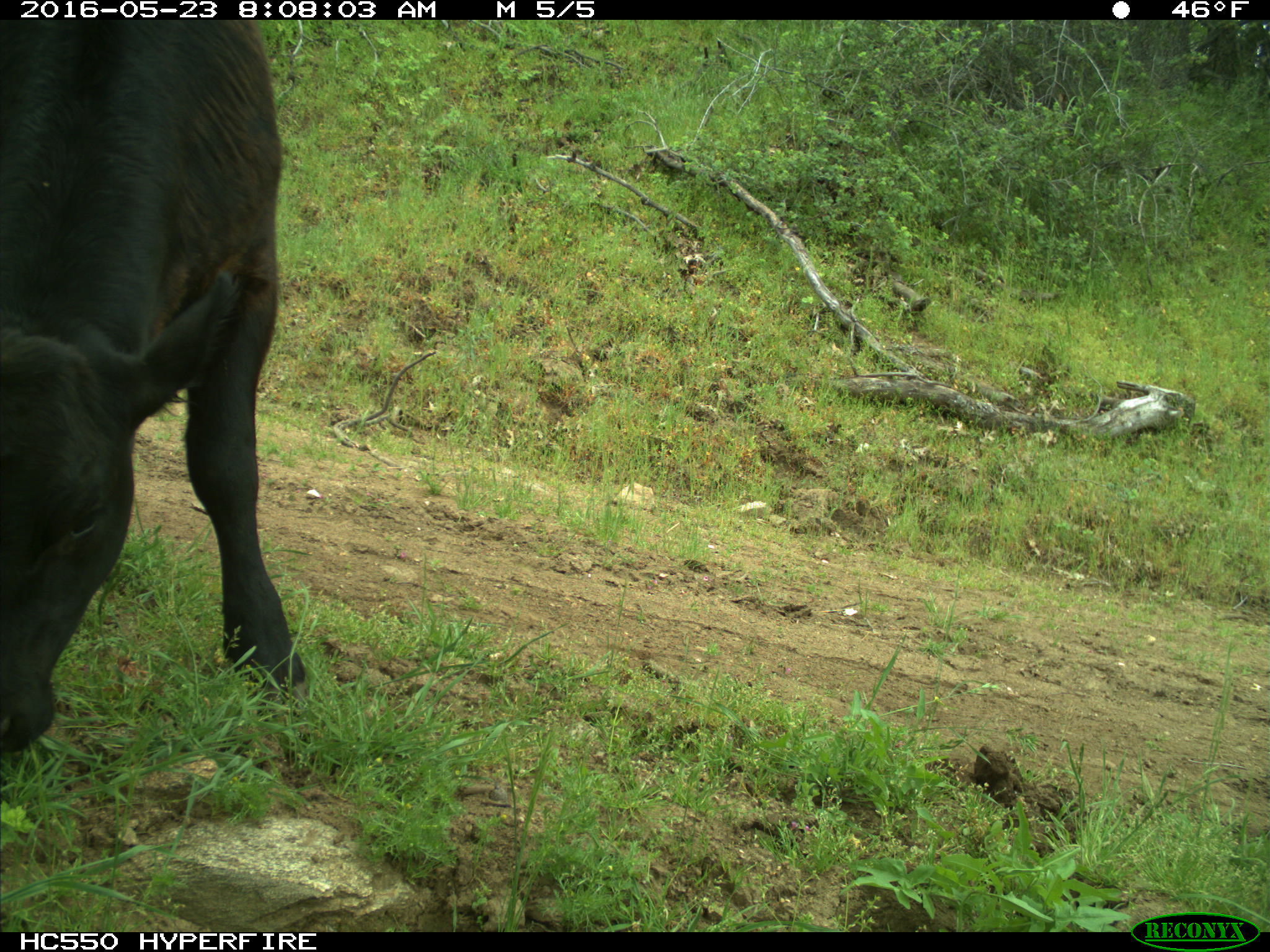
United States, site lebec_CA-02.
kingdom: Animalia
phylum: Chordata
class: Mammalia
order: Artiodactyla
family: Bovidae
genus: Bos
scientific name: Bos taurus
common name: domestic cow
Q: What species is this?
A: Bos taurus (domestic cow).